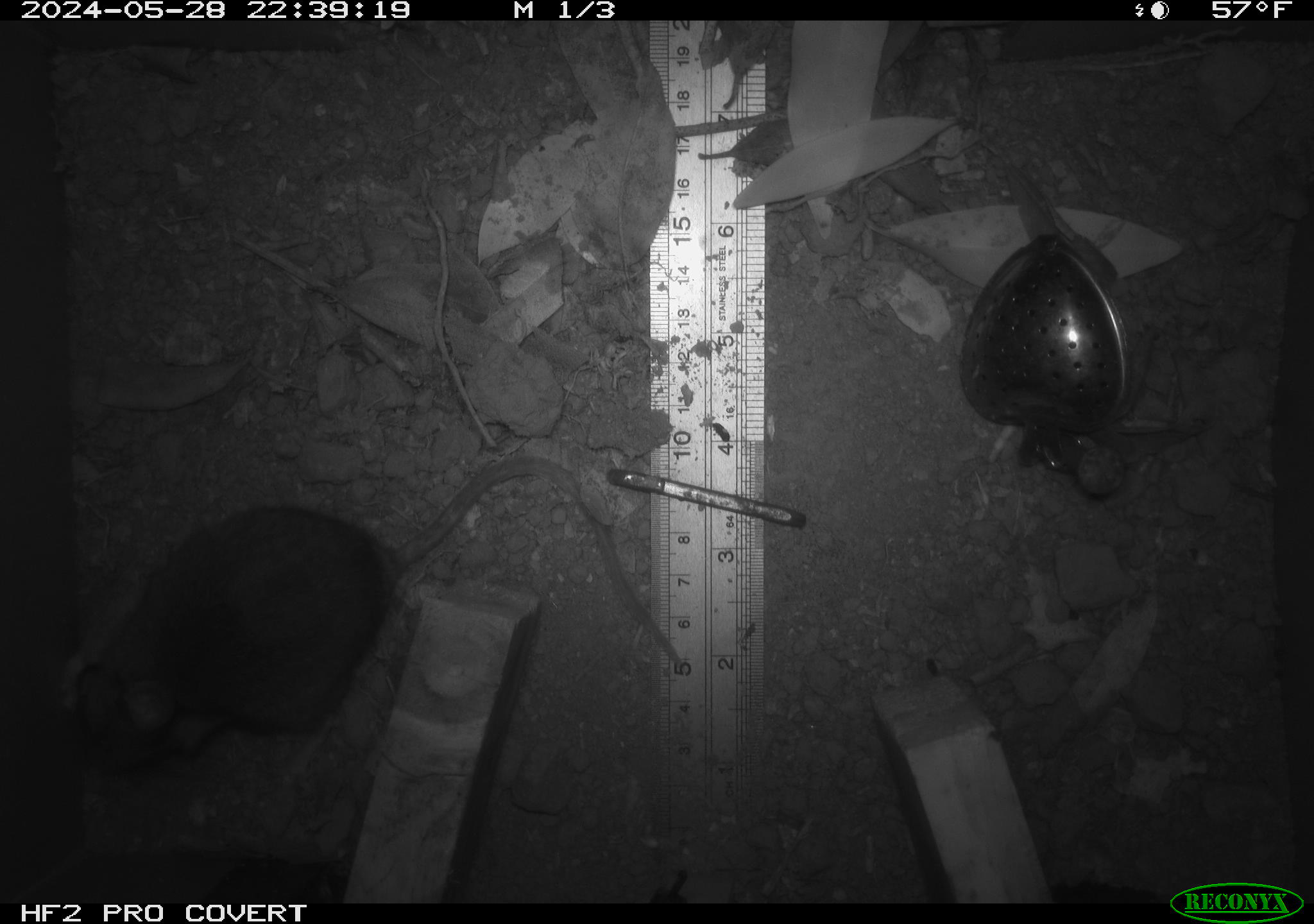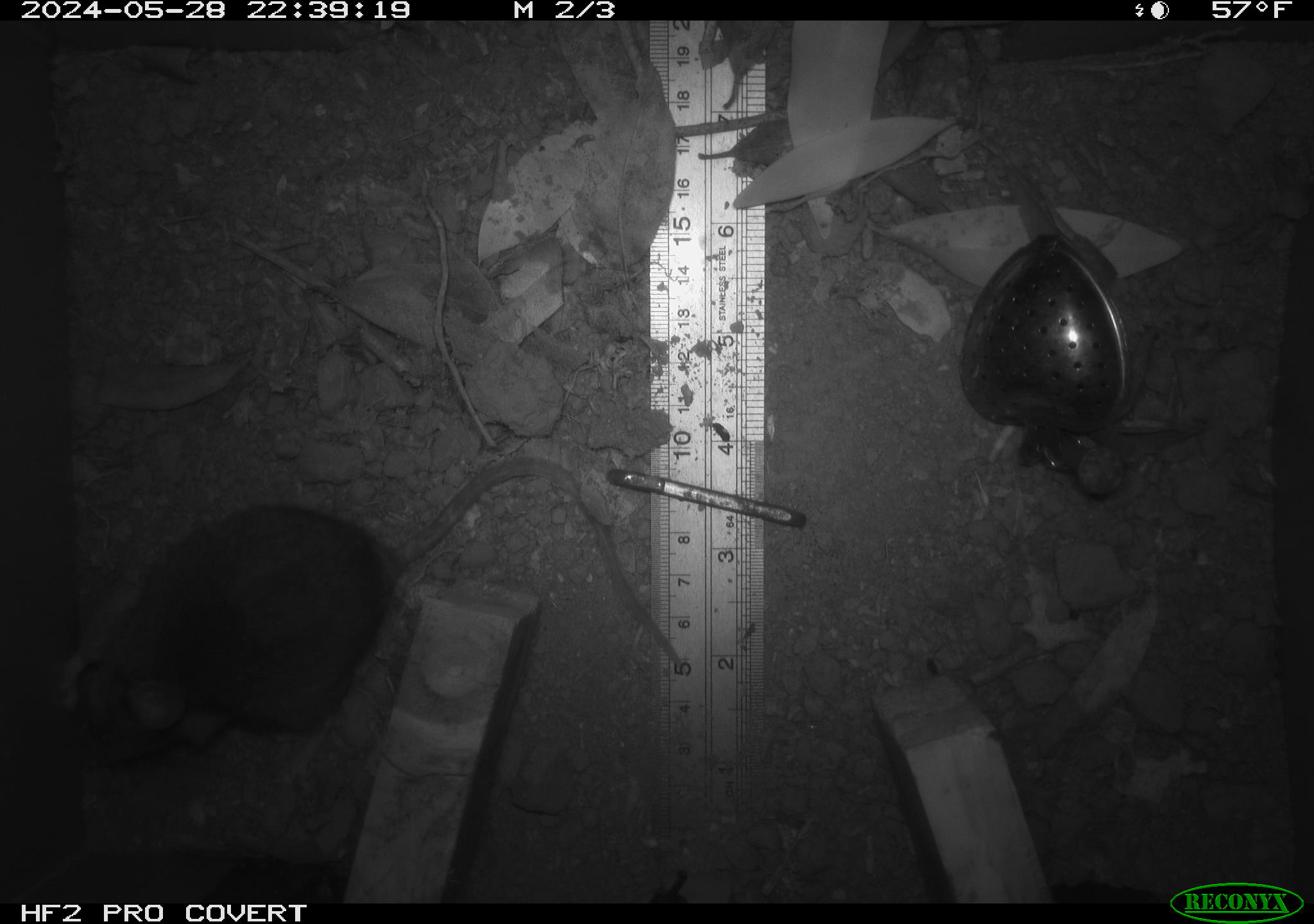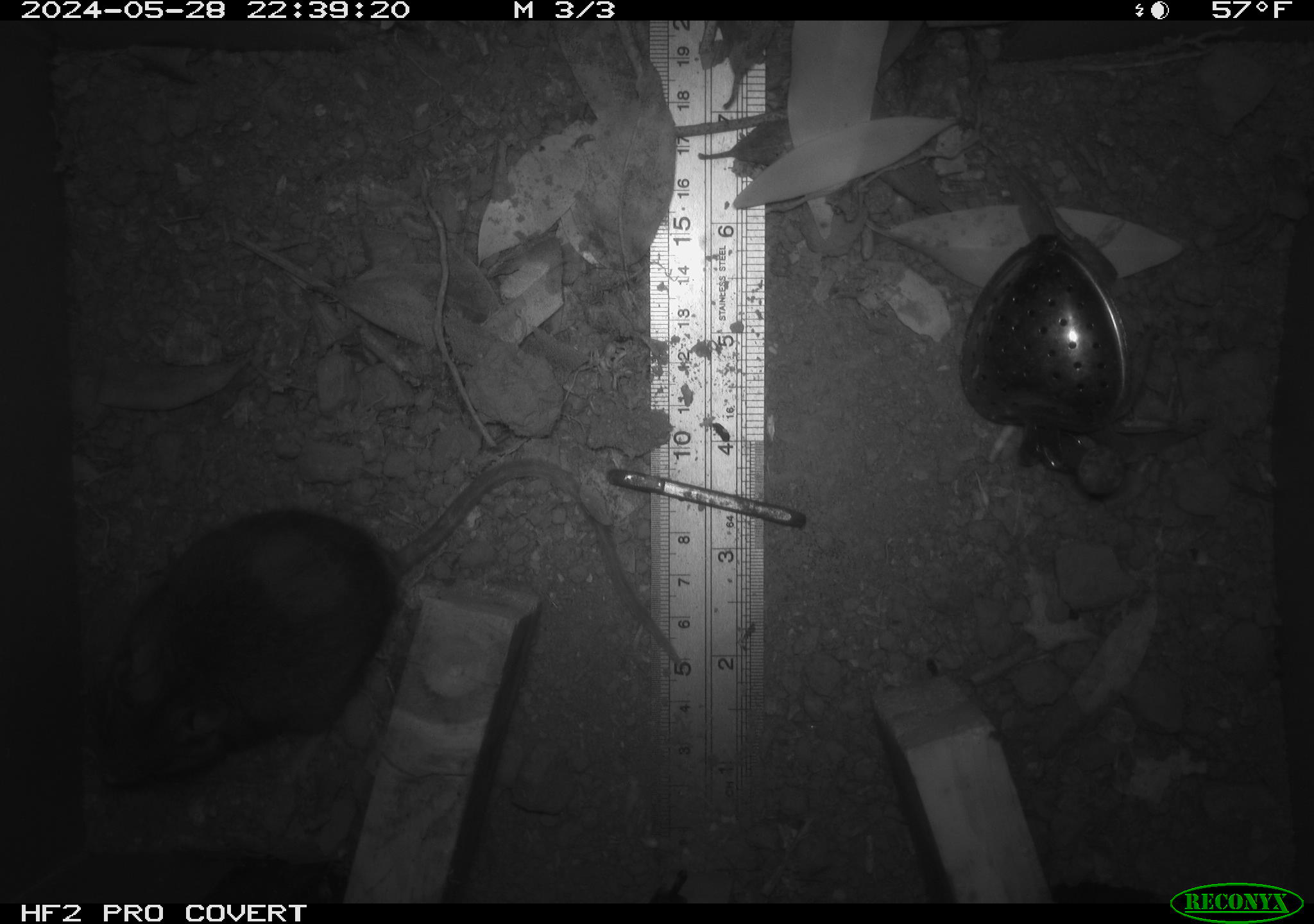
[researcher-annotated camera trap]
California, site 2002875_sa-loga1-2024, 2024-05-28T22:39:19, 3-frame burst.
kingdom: Animalia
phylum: Chordata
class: Mammalia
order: Rodentia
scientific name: Rodentia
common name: rodent